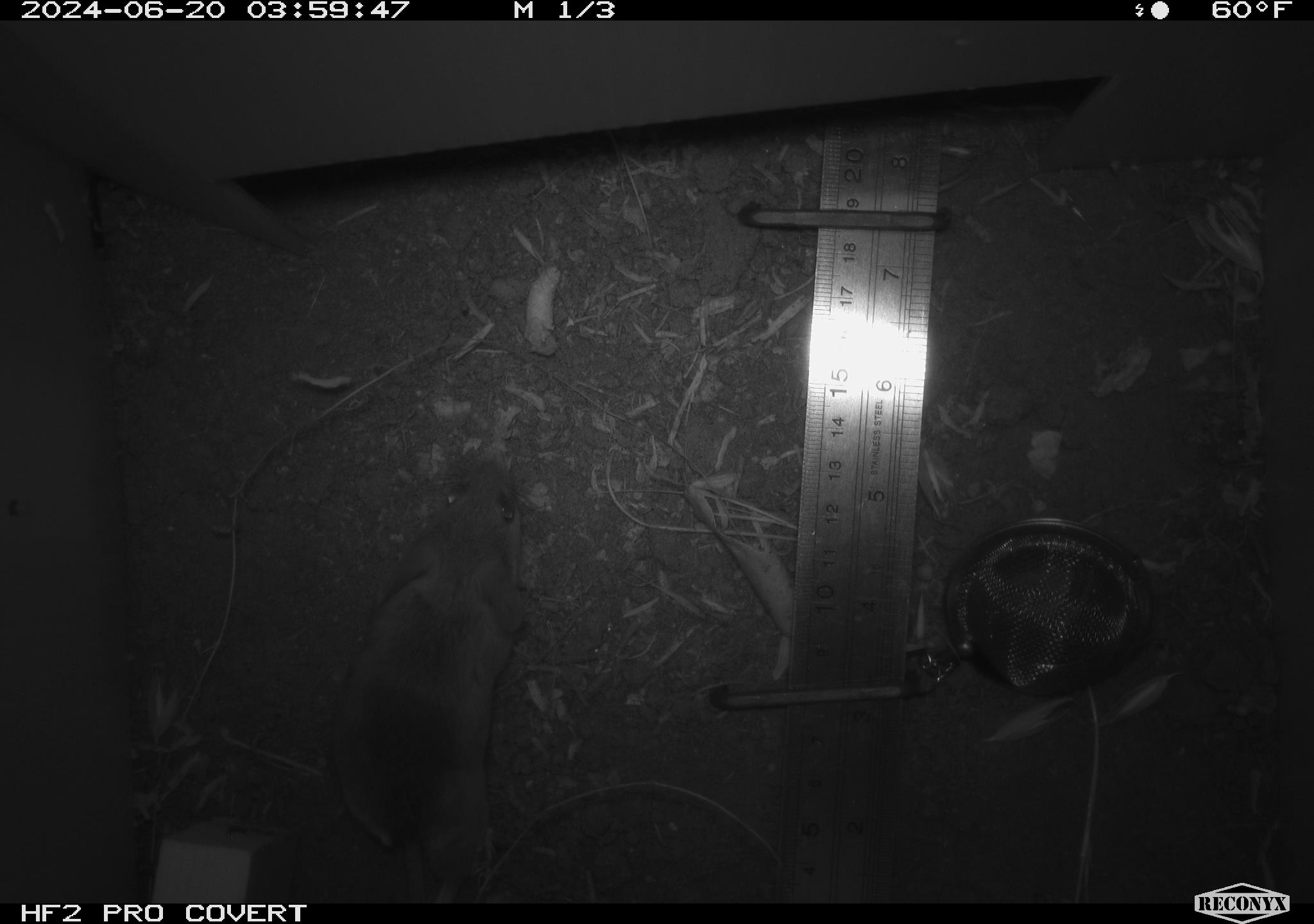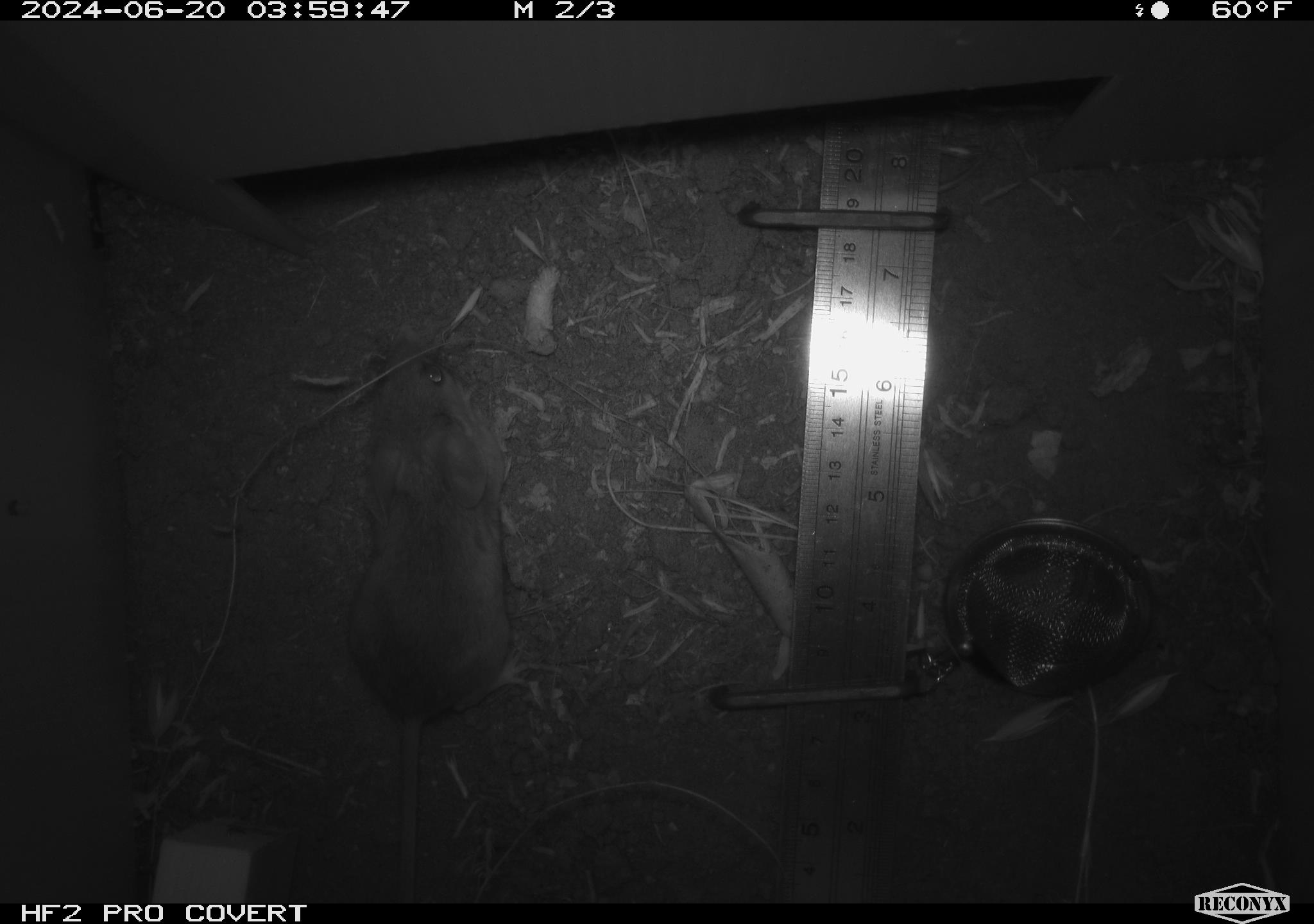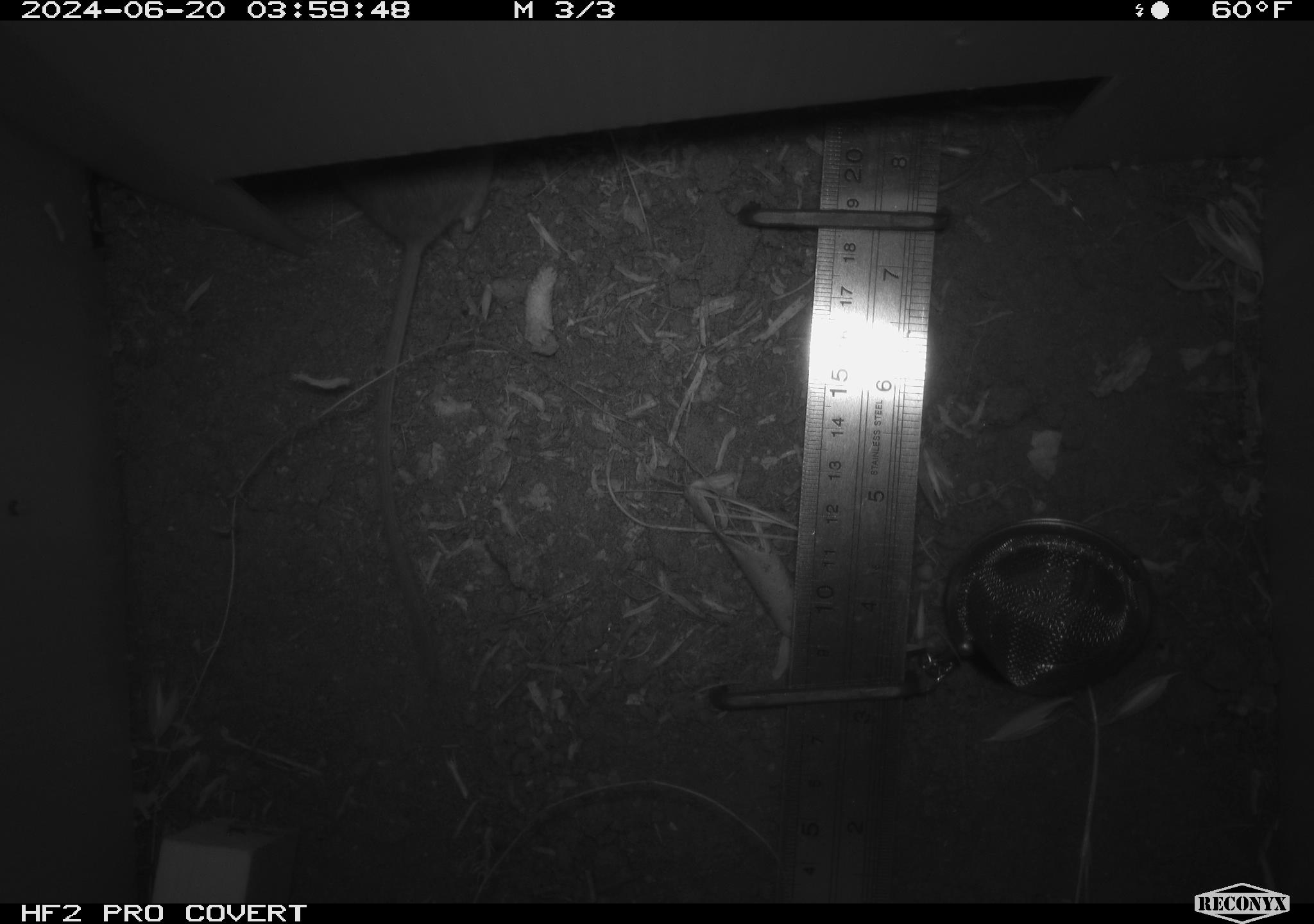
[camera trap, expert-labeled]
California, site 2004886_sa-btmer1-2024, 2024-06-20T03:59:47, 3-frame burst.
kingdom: Animalia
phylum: Chordata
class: Mammalia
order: Rodentia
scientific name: Rodentia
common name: mouse species